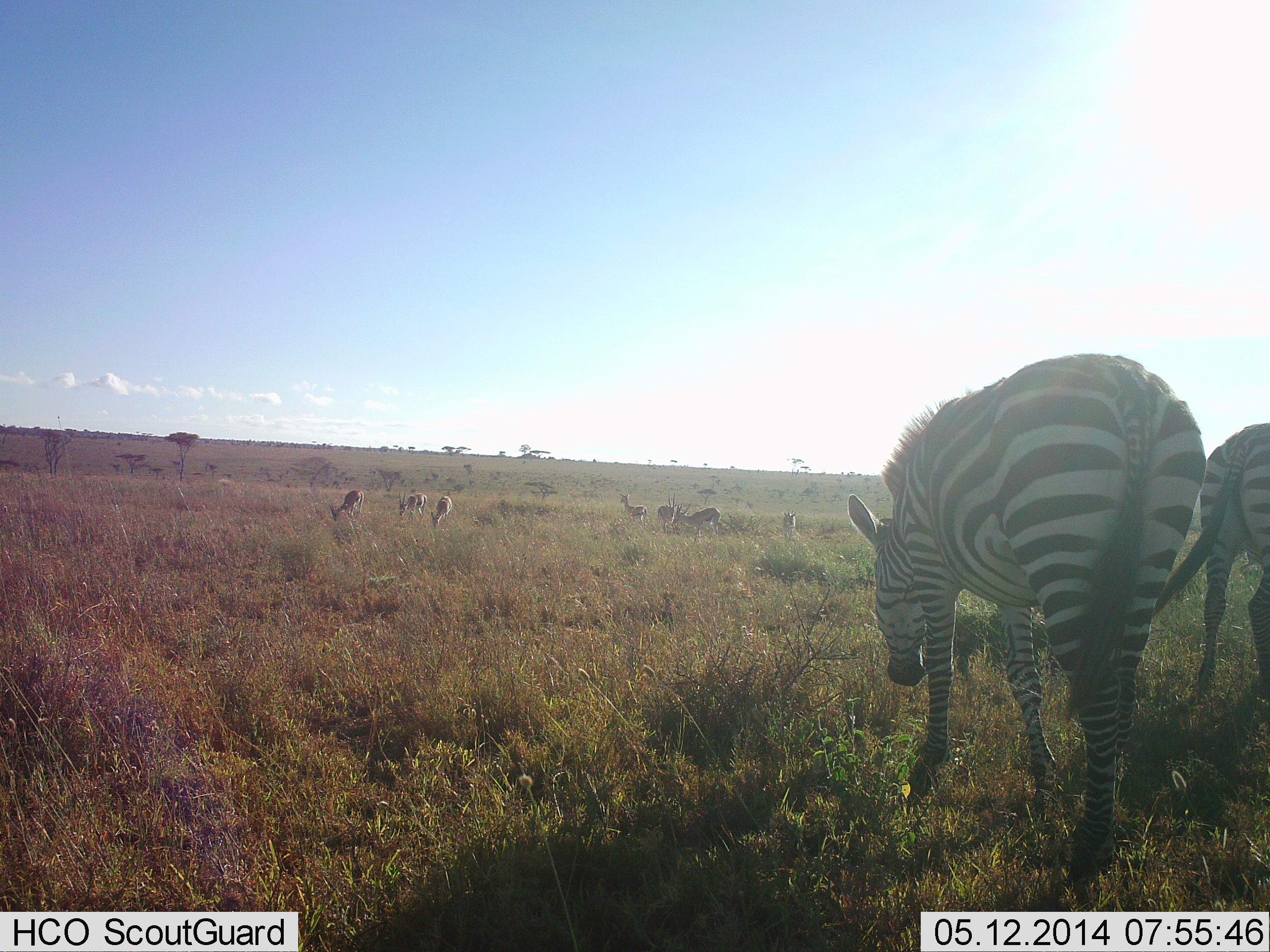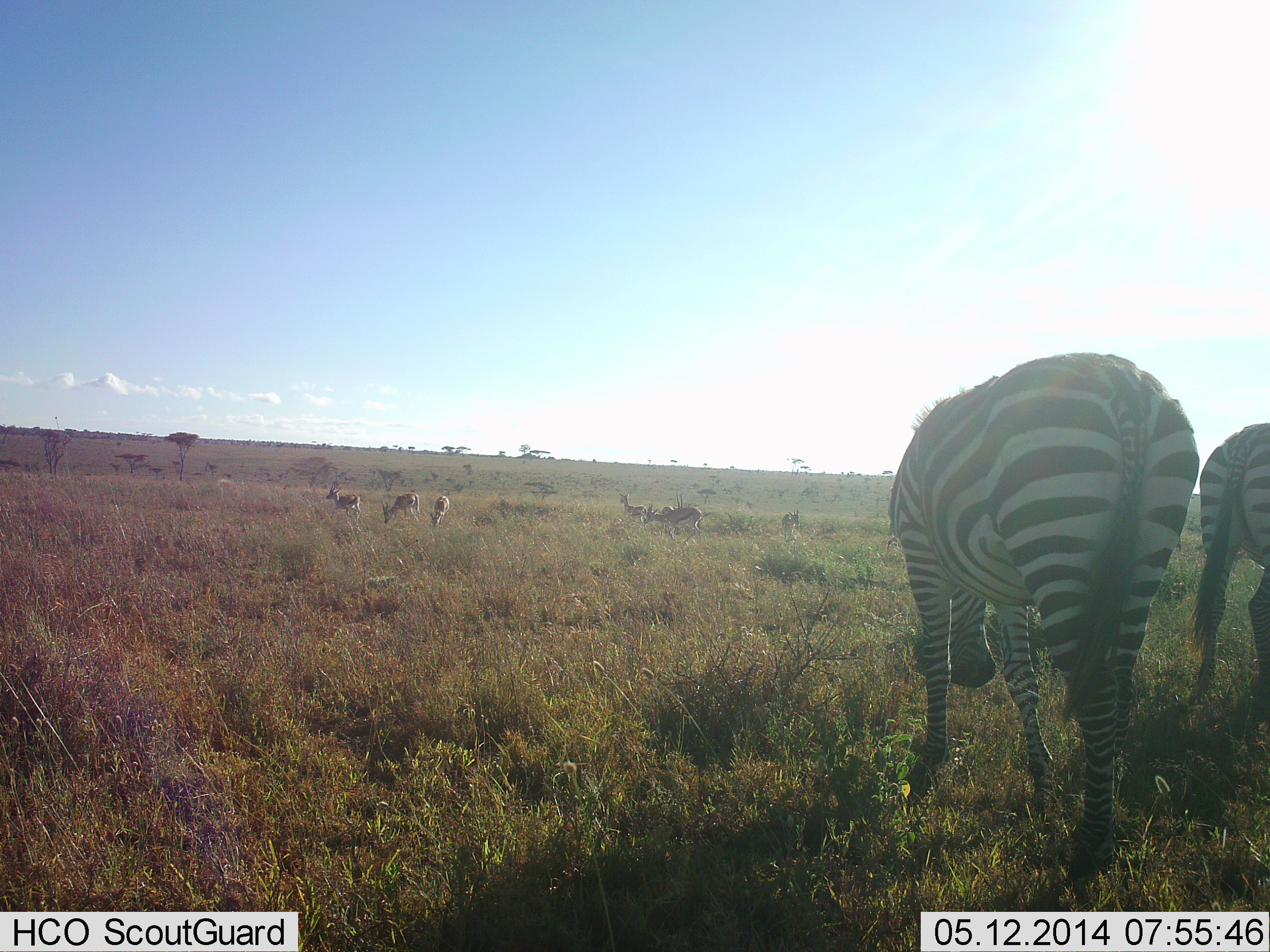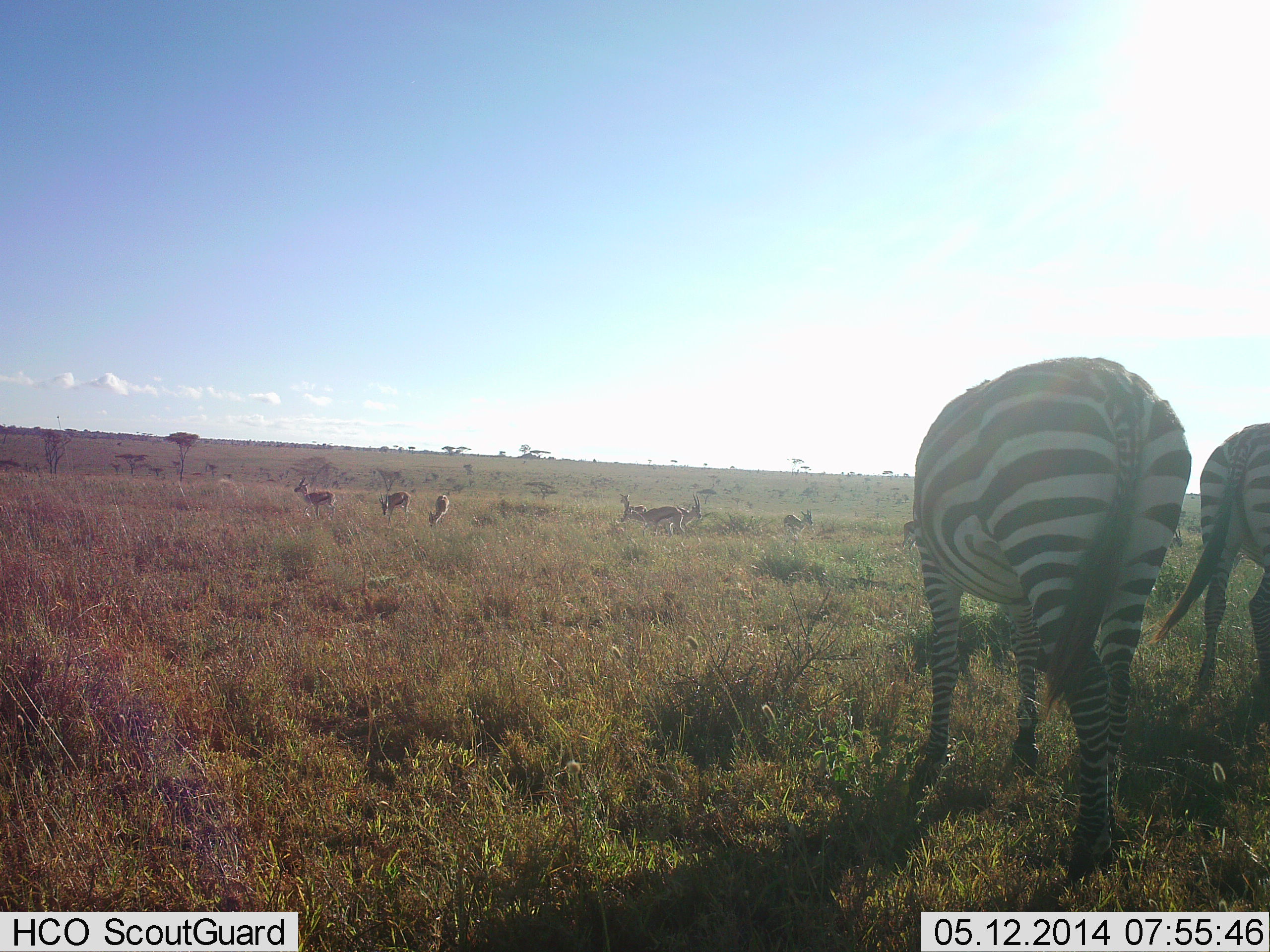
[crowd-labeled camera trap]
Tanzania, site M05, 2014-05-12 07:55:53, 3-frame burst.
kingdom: Animalia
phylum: Chordata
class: Mammalia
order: Artiodactyla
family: Bovidae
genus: Eudorcas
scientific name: Eudorcas thomsonii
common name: thomson's gazelle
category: gazellethomsons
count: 7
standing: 45%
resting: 9%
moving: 36%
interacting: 0%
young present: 0%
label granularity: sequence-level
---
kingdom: Animalia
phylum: Chordata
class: Mammalia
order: Perissodactyla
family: Equidae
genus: Equus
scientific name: Equus quagga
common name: plains zebra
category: zebra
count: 2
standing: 20%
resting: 0%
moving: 0%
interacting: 0%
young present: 0%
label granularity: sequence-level